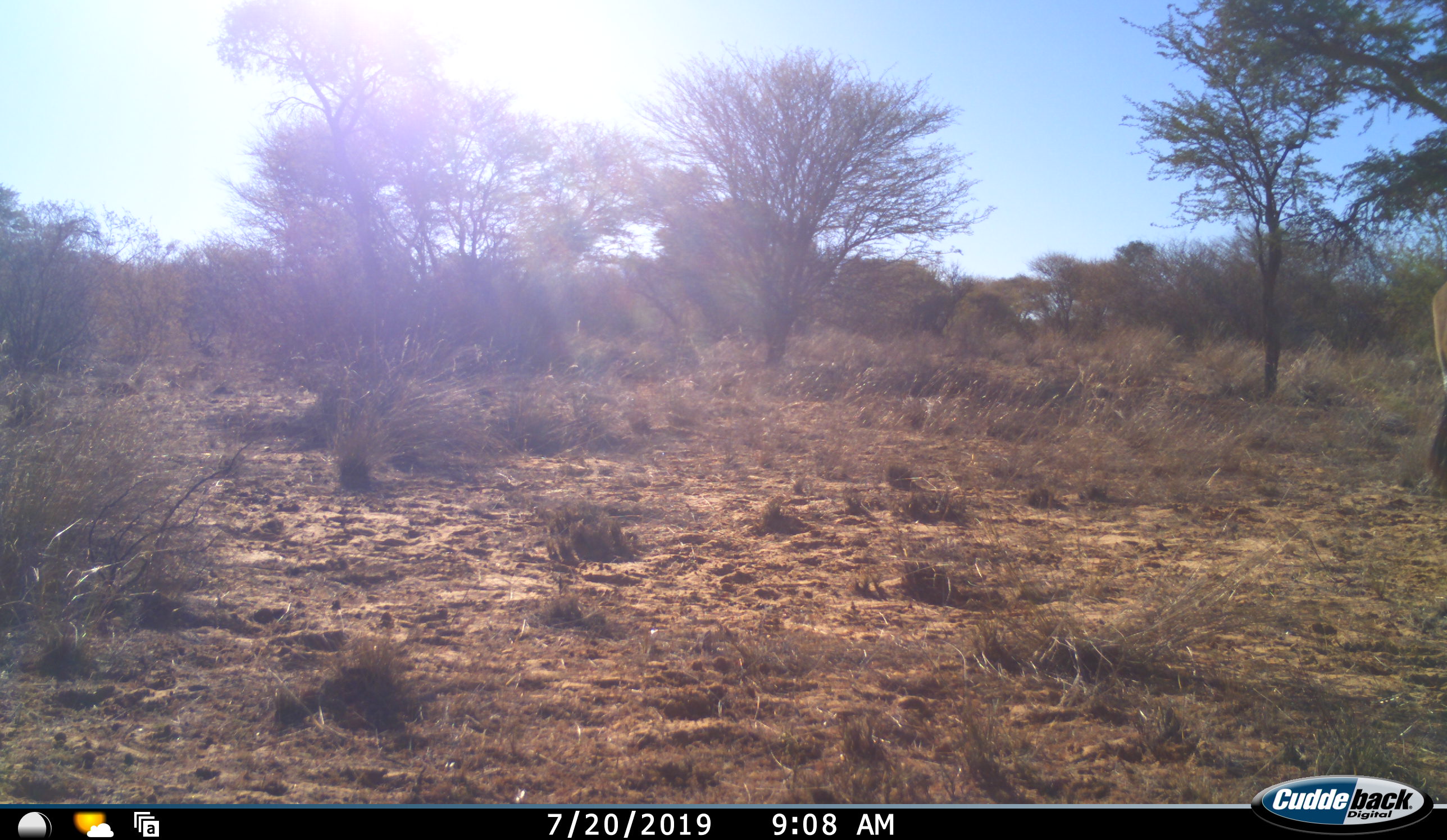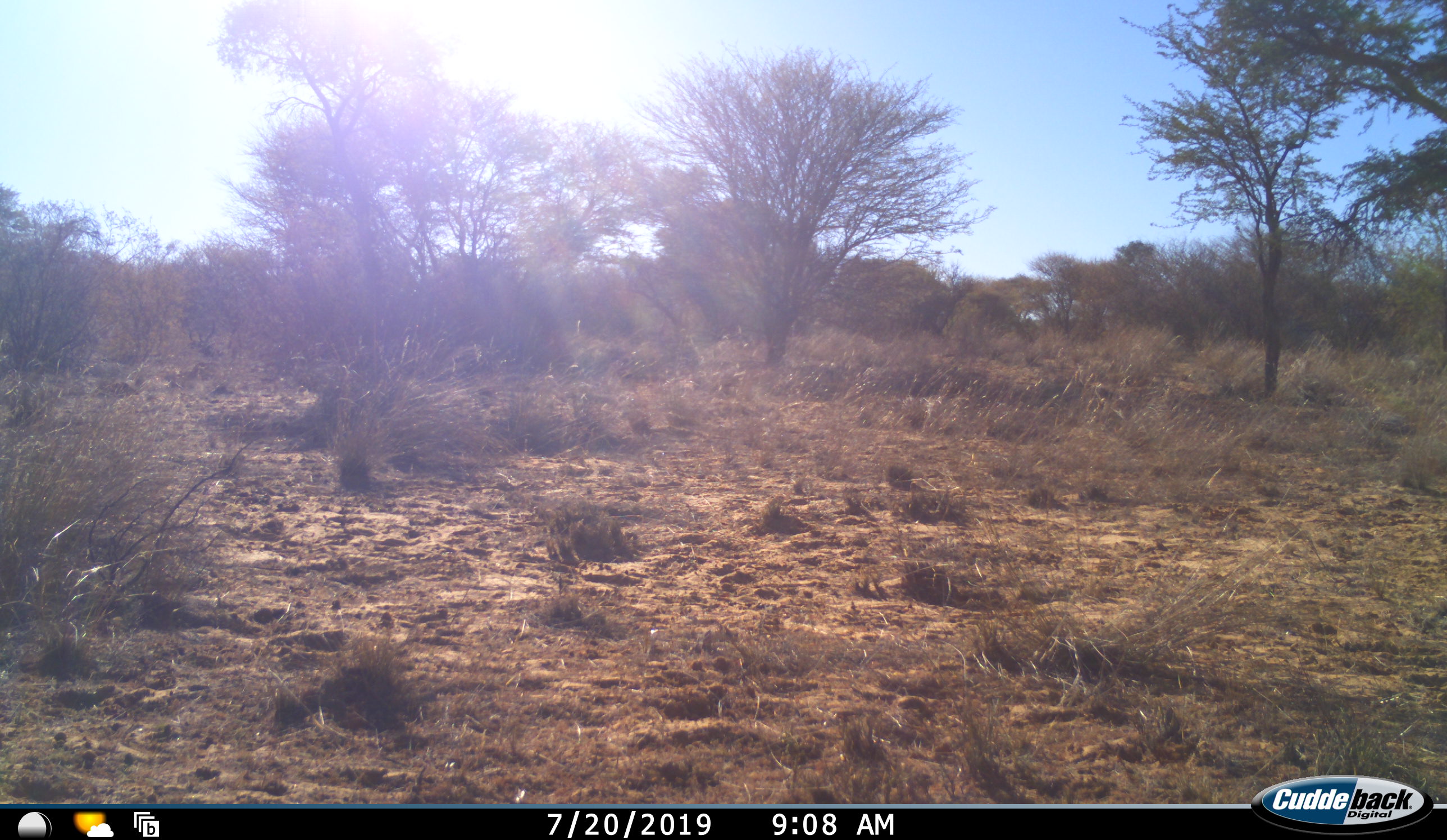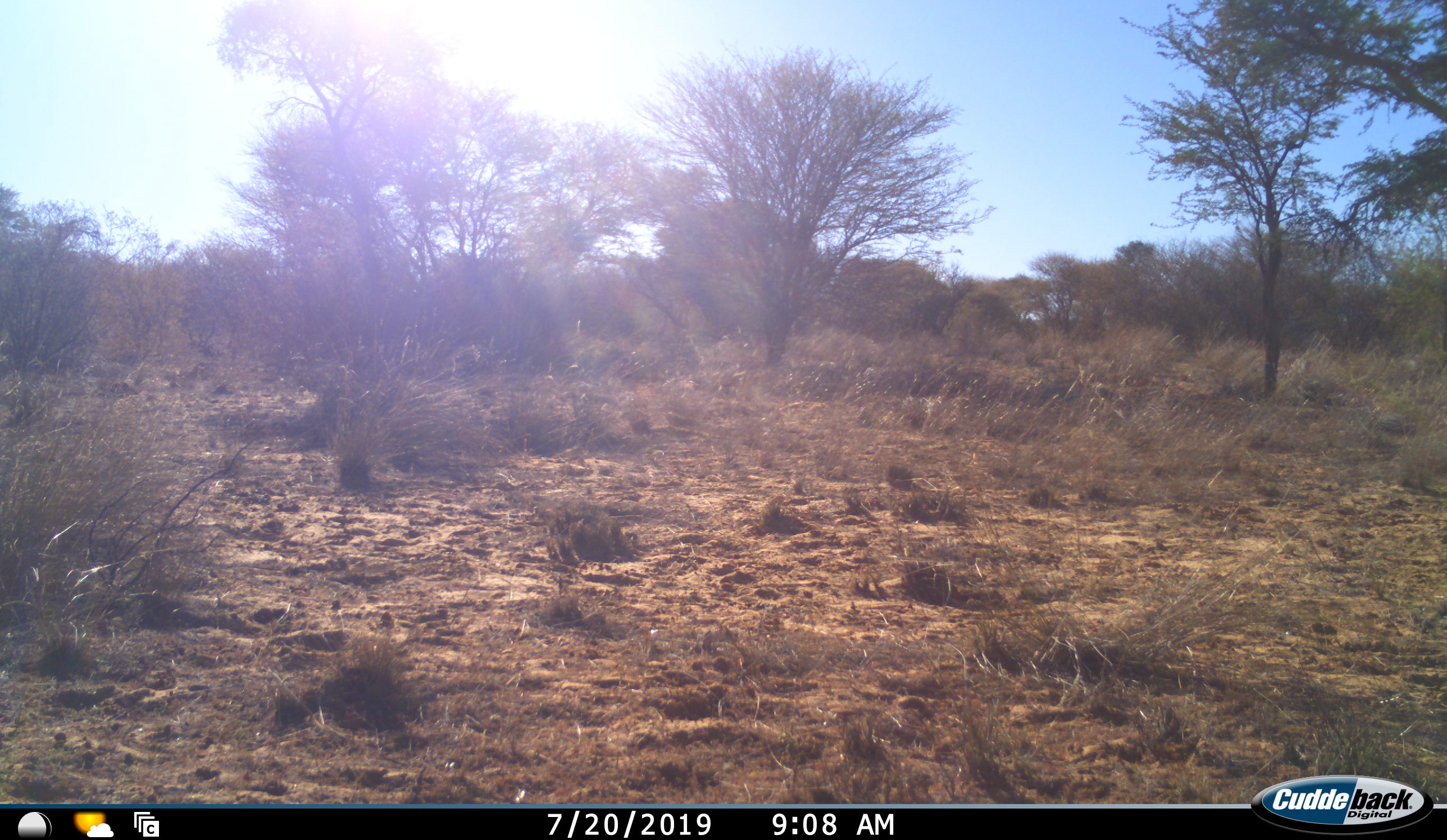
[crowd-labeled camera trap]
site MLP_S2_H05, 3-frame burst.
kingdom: Animalia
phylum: Chordata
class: Mammalia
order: Artiodactyla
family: Bovidae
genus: Oryx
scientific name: Oryx gazella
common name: gemsbok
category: oryx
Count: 1.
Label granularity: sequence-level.